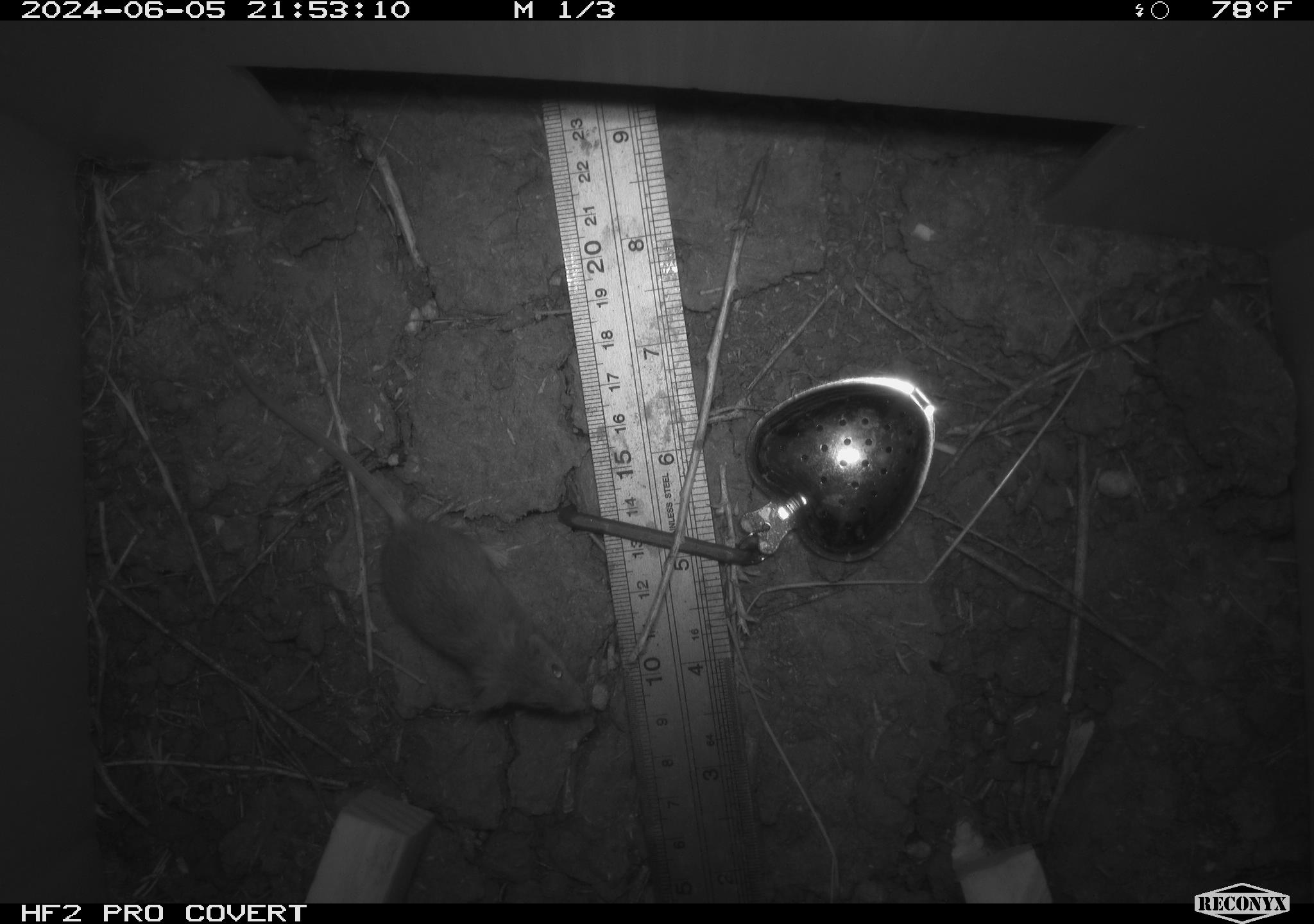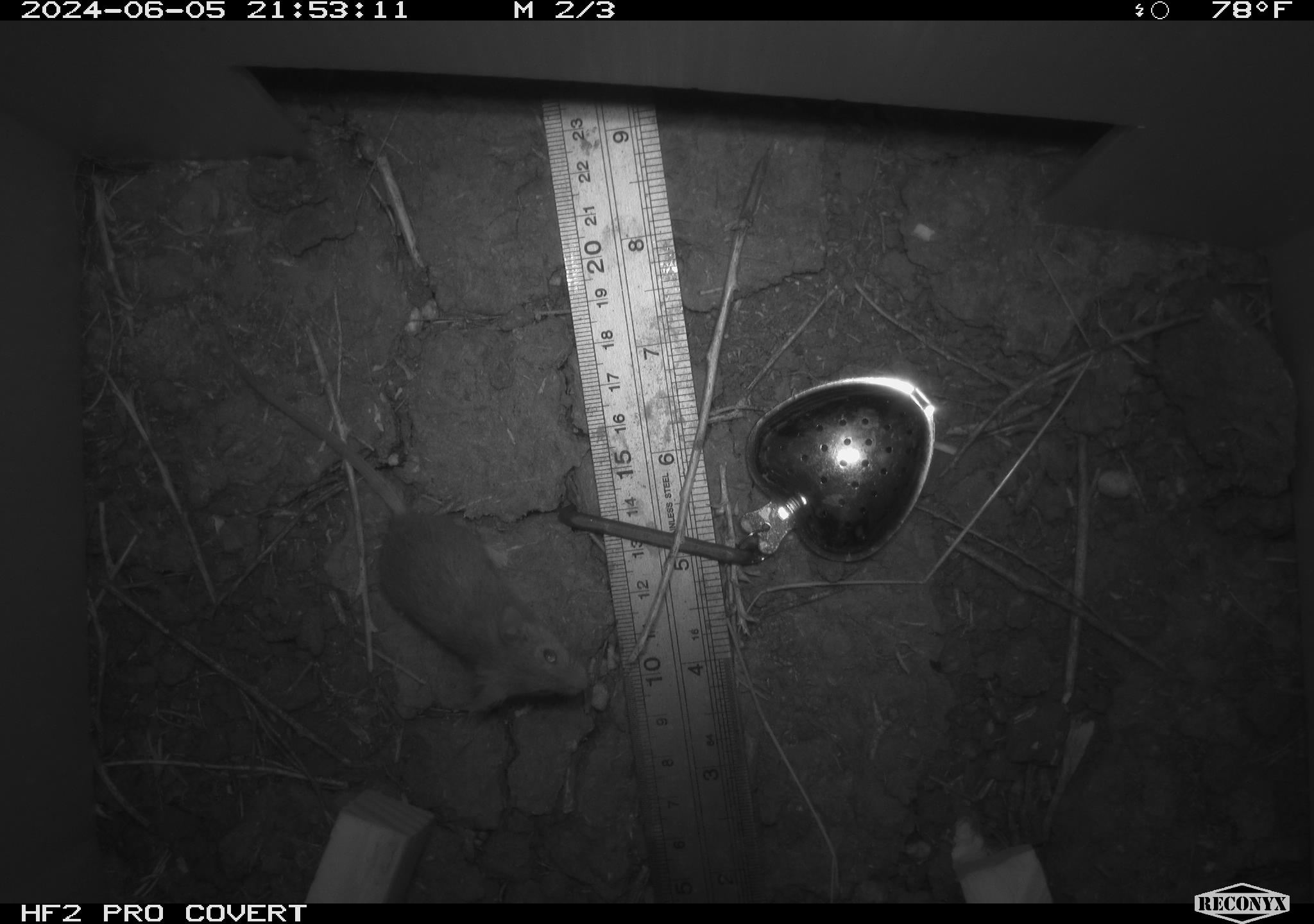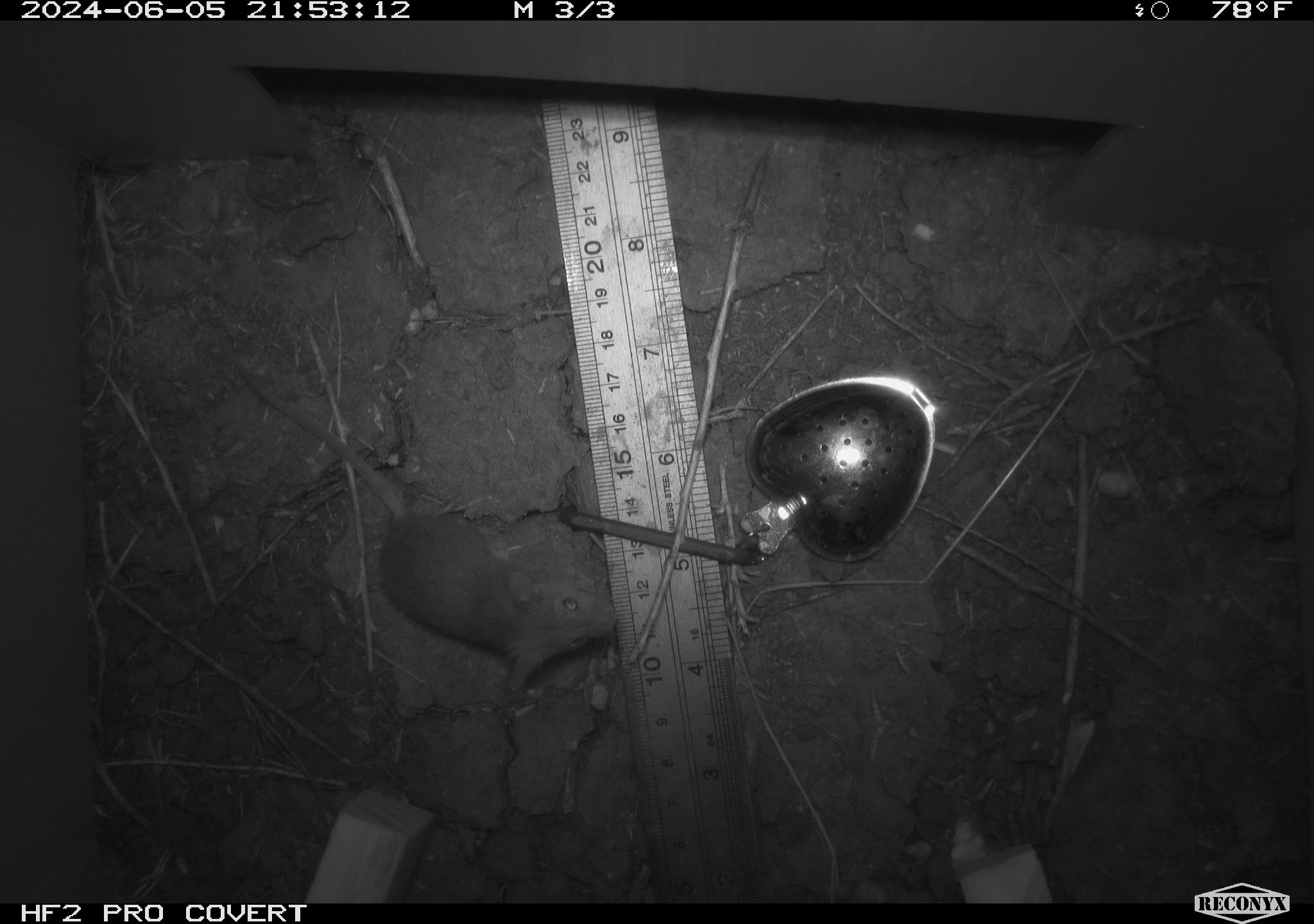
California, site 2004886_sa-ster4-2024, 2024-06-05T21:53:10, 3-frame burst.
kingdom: Animalia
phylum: Chordata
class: Mammalia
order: Rodentia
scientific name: Rodentia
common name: mouse species